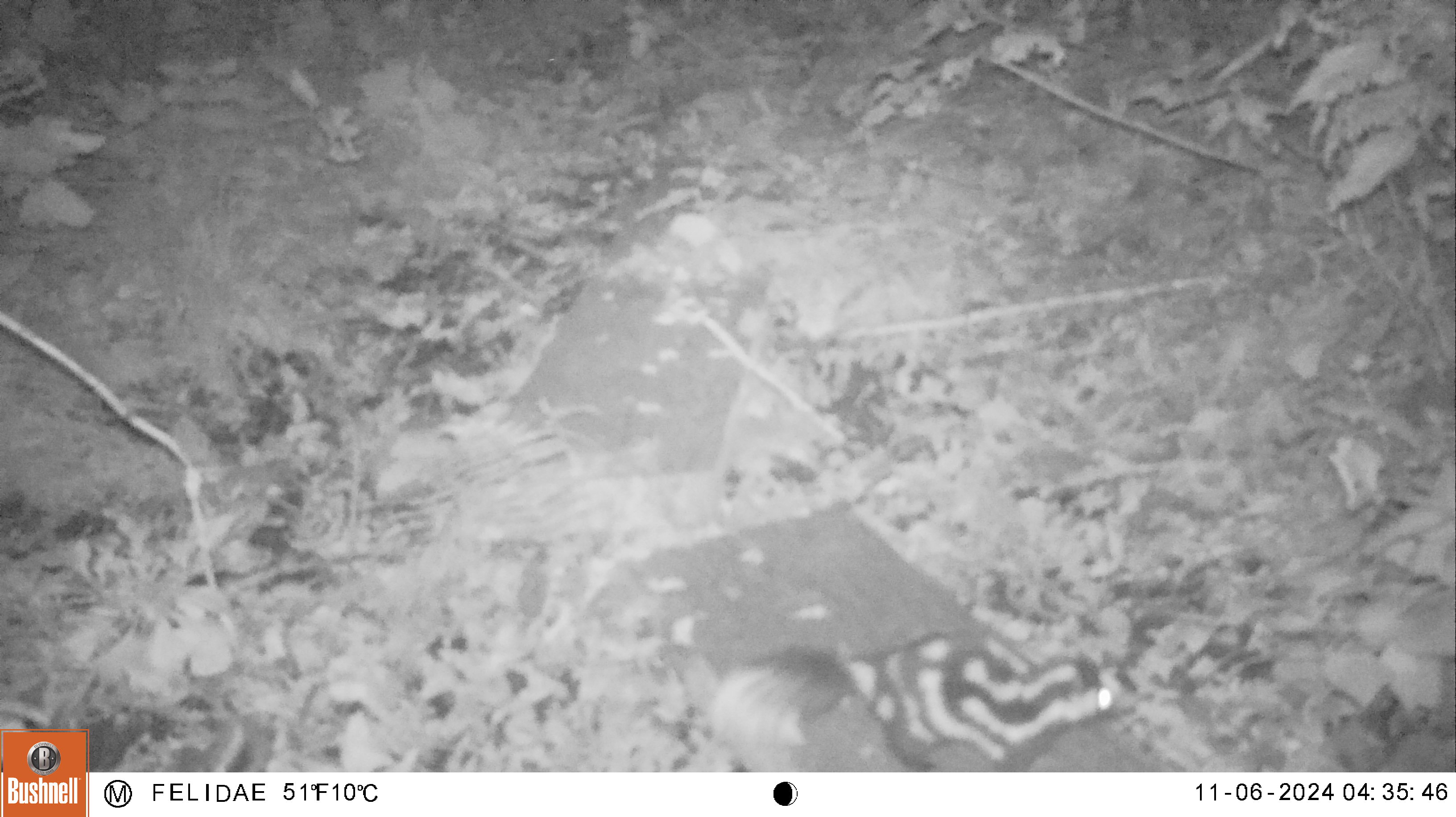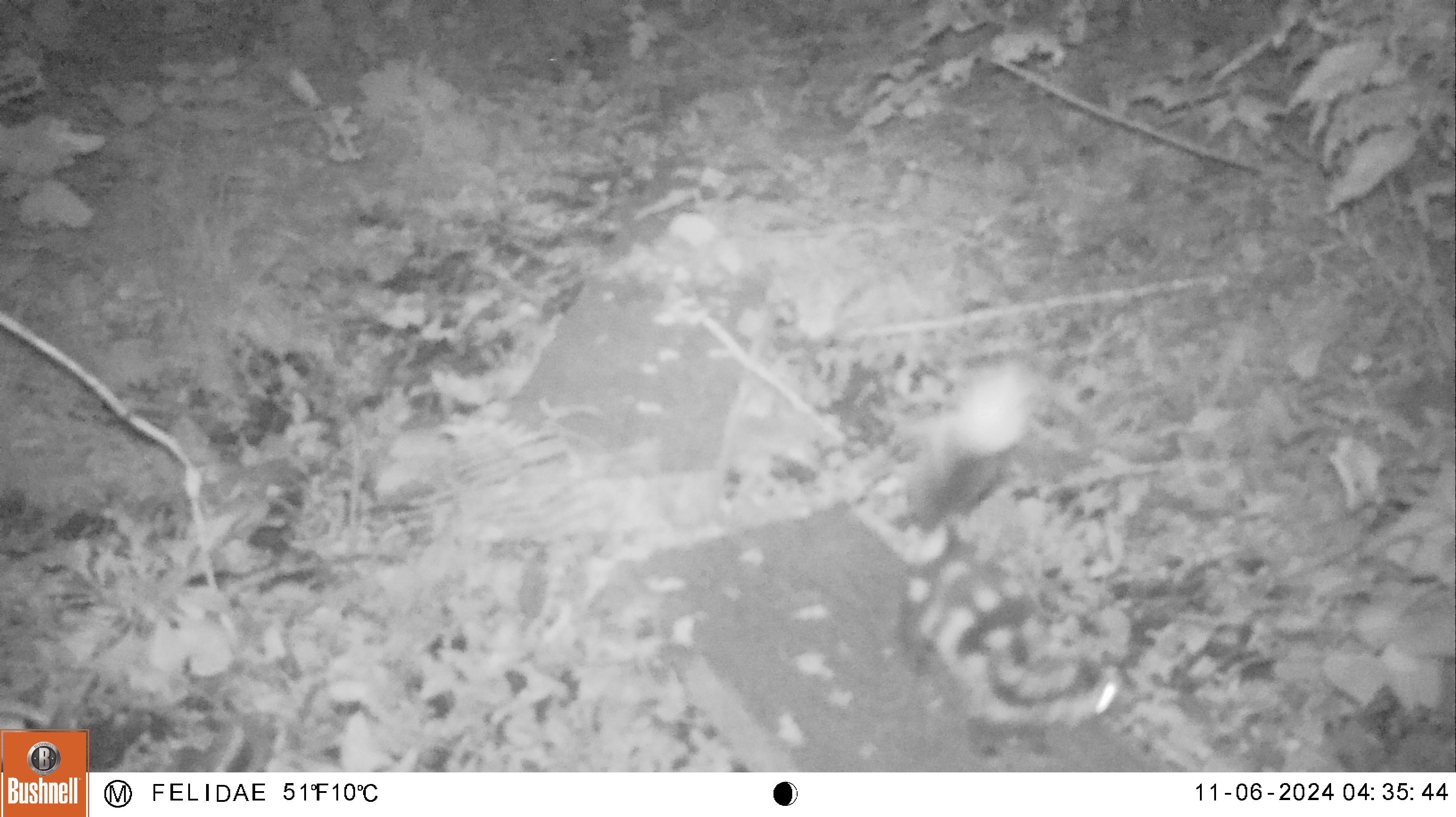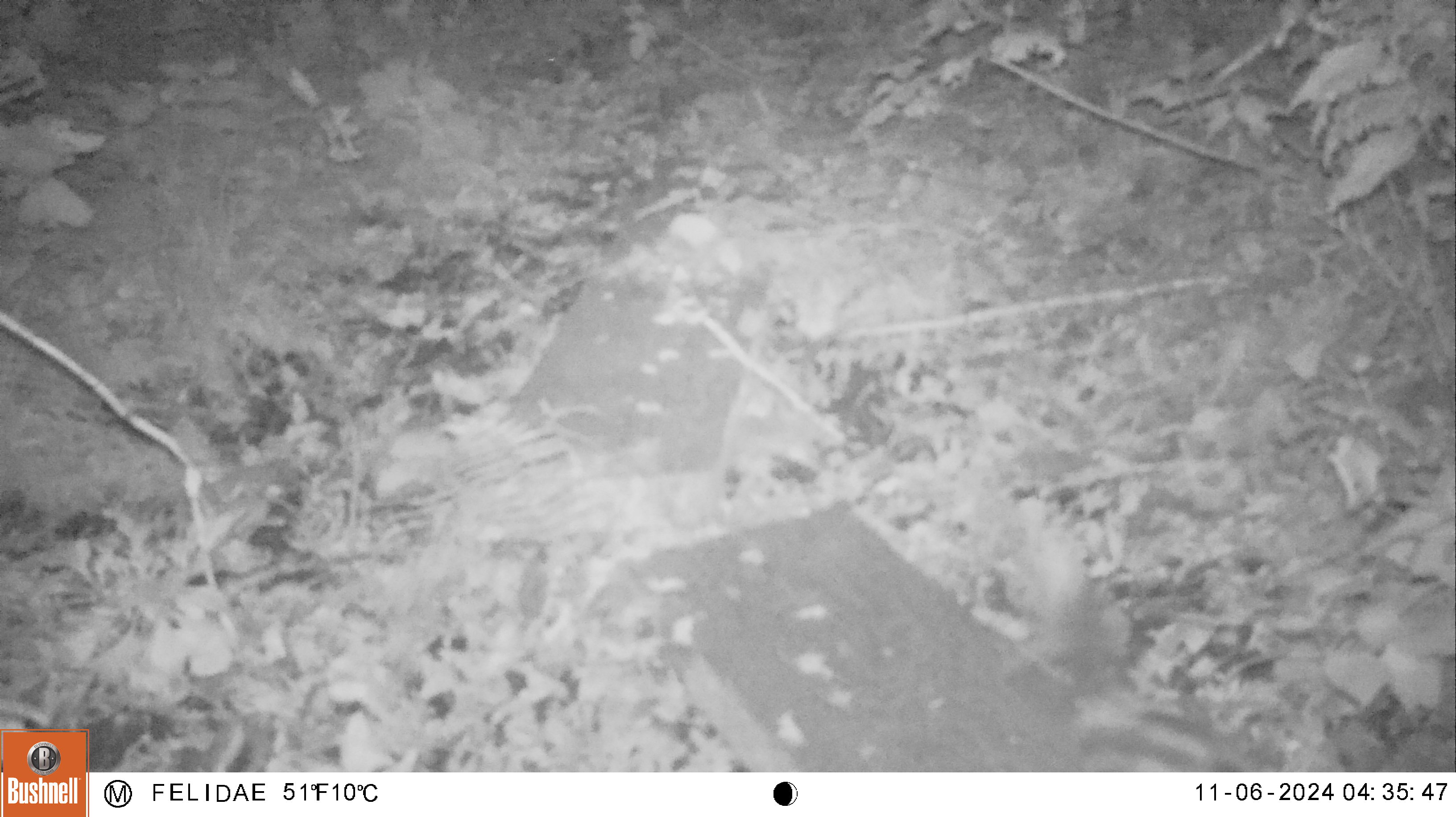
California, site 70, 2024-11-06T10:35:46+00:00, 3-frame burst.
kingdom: Animalia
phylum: Chordata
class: Mammalia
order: Carnivora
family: Mephitidae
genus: Spilogale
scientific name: Spilogale gracilis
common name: western spotted skunk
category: spotted skunk